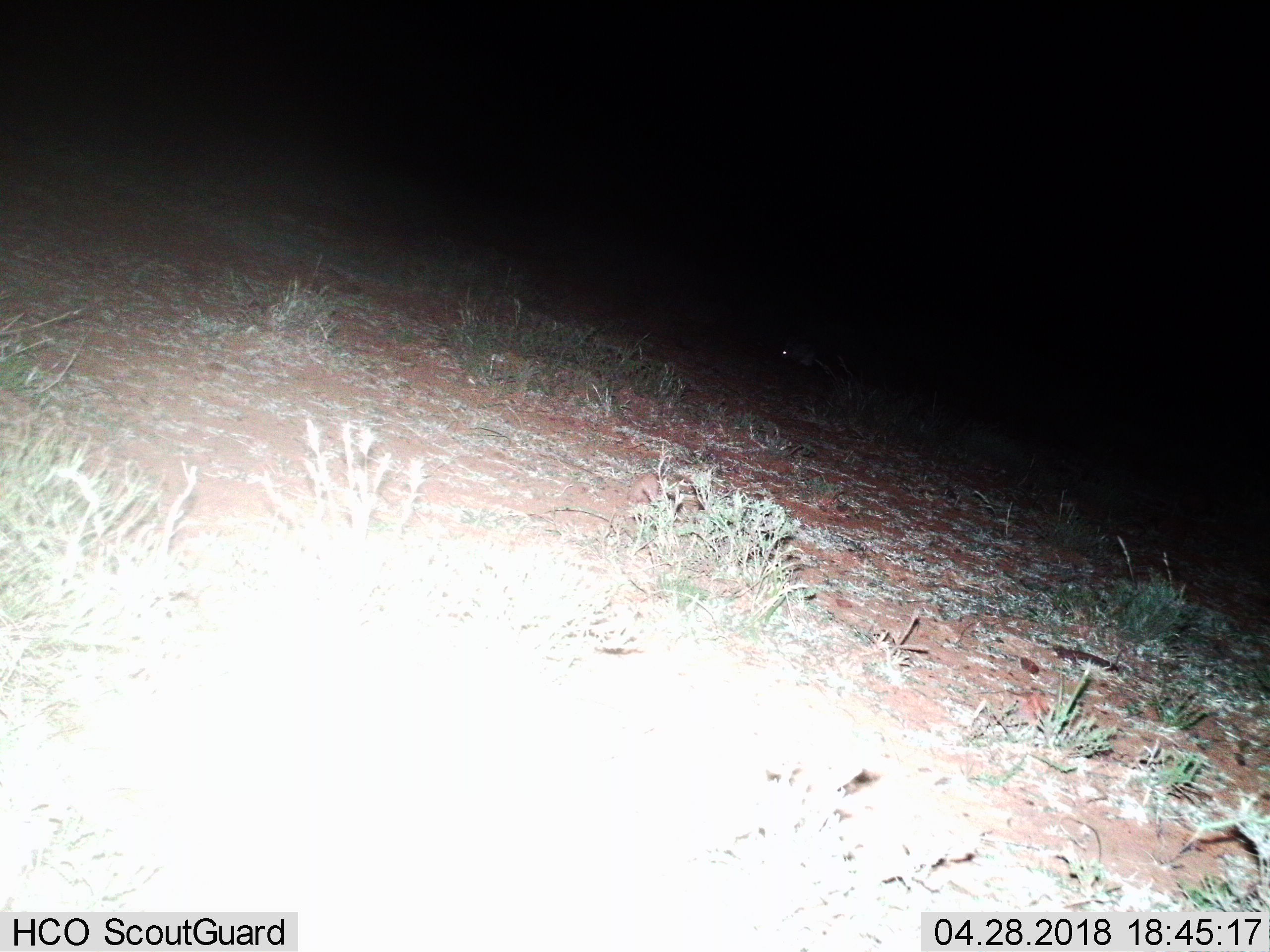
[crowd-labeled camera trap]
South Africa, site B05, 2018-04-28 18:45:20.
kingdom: Animalia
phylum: Chordata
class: Mammalia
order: Rodentia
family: Sciuridae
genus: Xerus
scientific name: Xerus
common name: african ground squirrel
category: groundsquirrel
Groundsquirrel (african ground squirrel) (Xerus), count 1. Behavior (volunteer vote fractions): standing 0%, resting 0%, moving 0%, interacting 0%. Young present (vote fraction): 0%. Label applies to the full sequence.